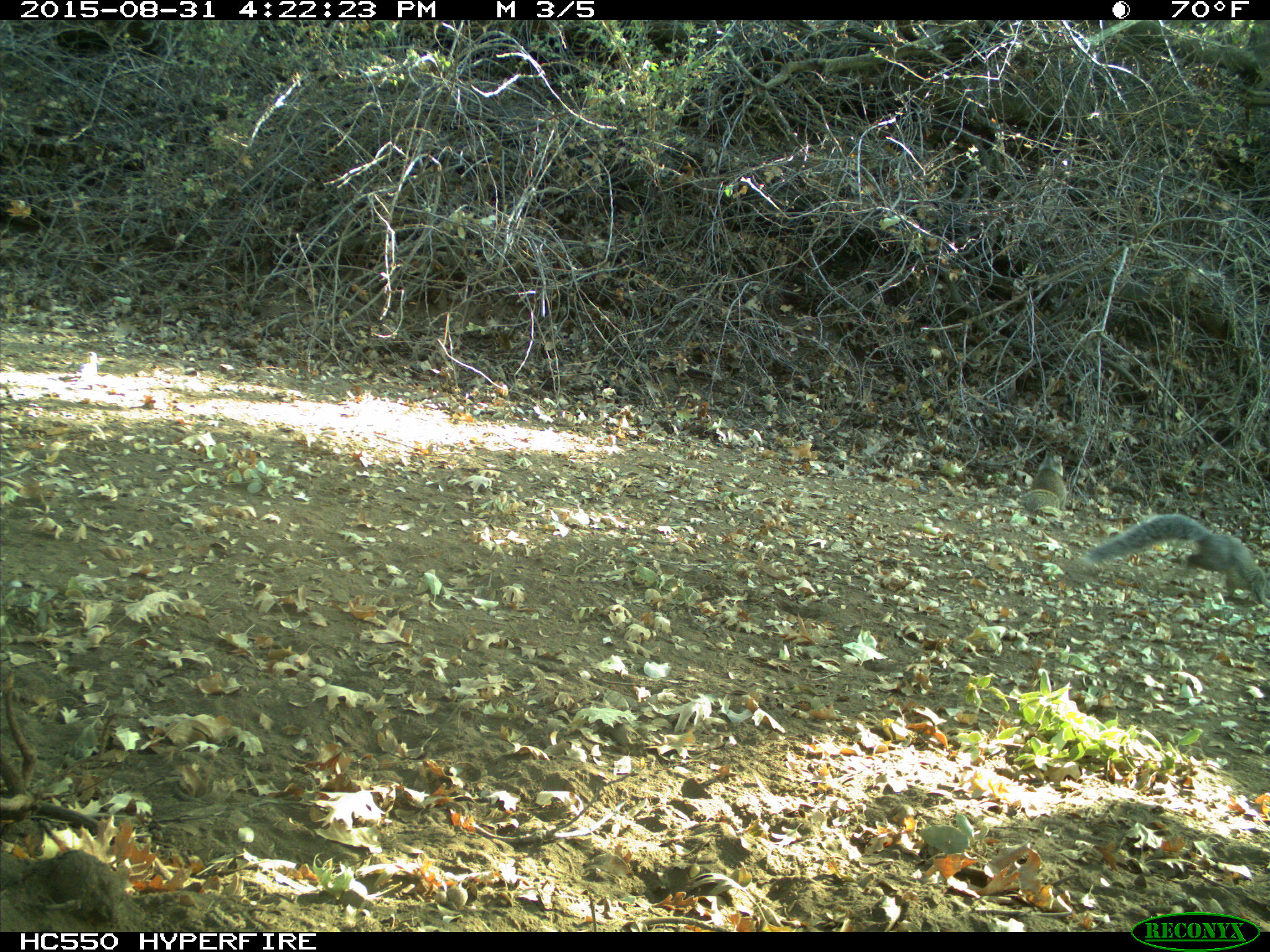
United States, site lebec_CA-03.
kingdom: Animalia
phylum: Chordata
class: Mammalia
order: Rodentia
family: Sciuridae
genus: Sciurus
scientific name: Sciurus carolinensis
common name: eastern gray squirrel